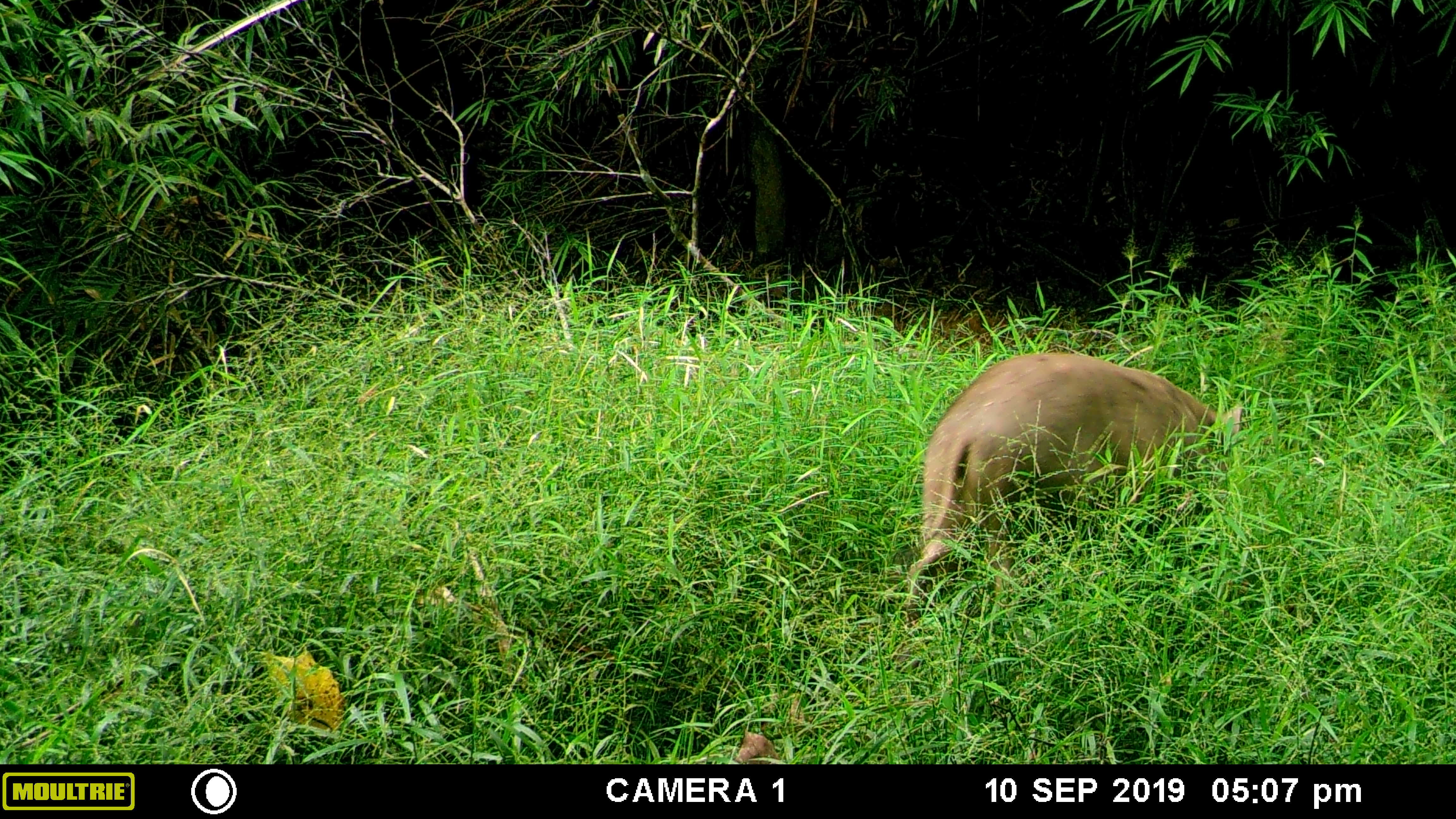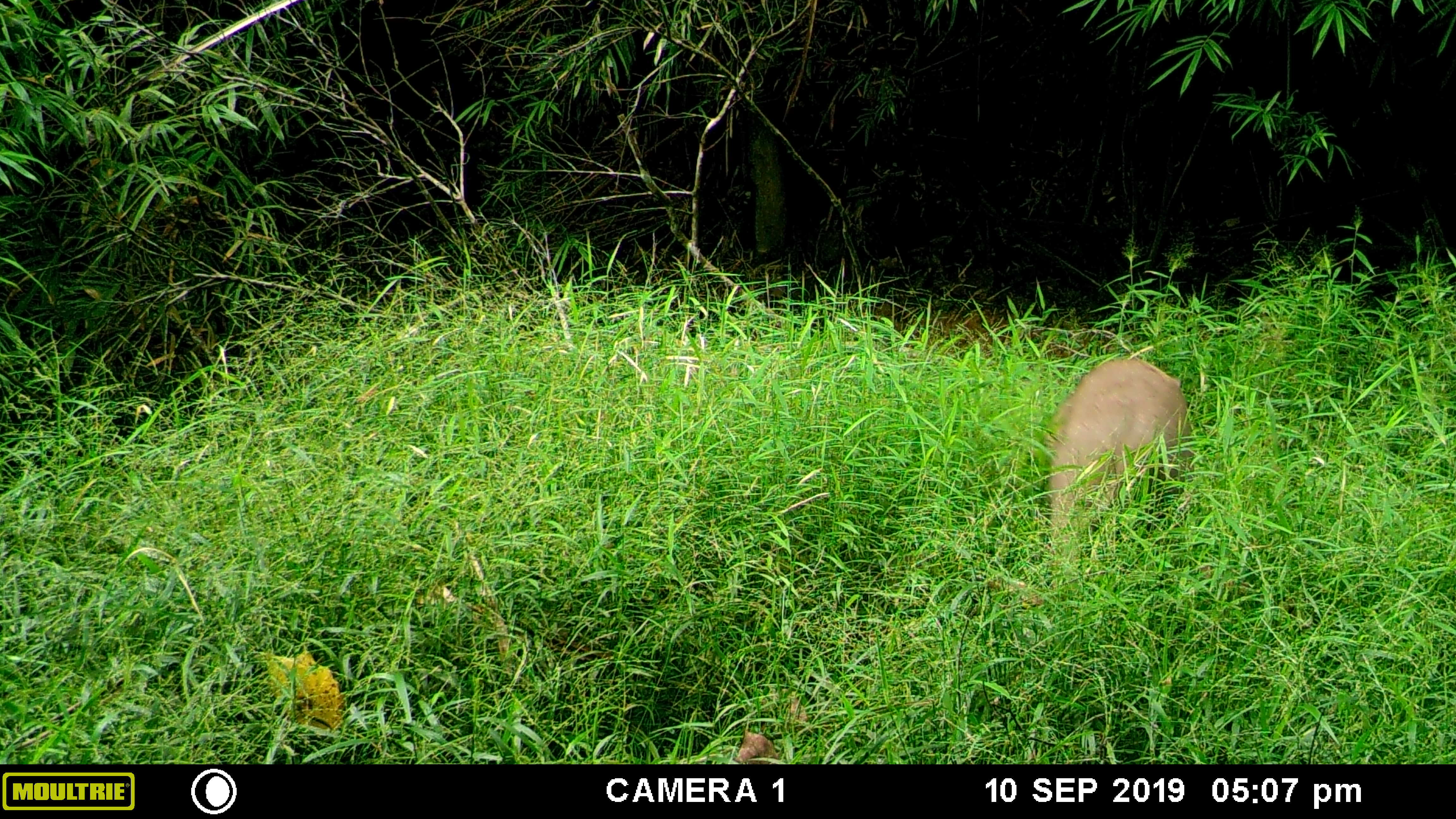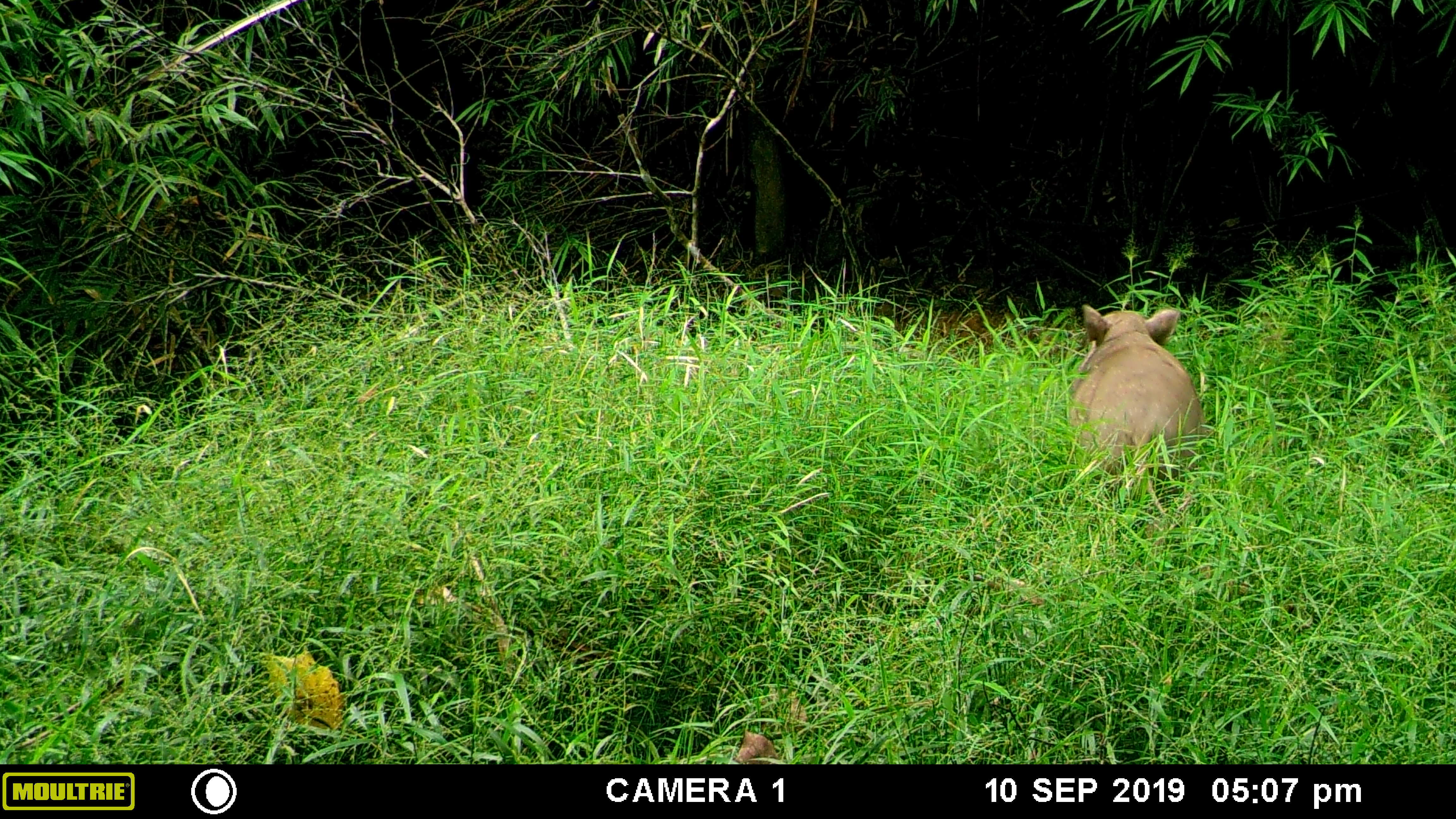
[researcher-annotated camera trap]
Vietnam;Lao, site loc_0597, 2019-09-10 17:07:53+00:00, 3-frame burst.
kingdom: Animalia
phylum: Chordata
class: Mammalia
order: Artiodactyla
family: Suidae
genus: Sus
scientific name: Sus scrofa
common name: eurasian wild pig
Eurasian wild pig (Sus scrofa). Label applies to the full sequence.